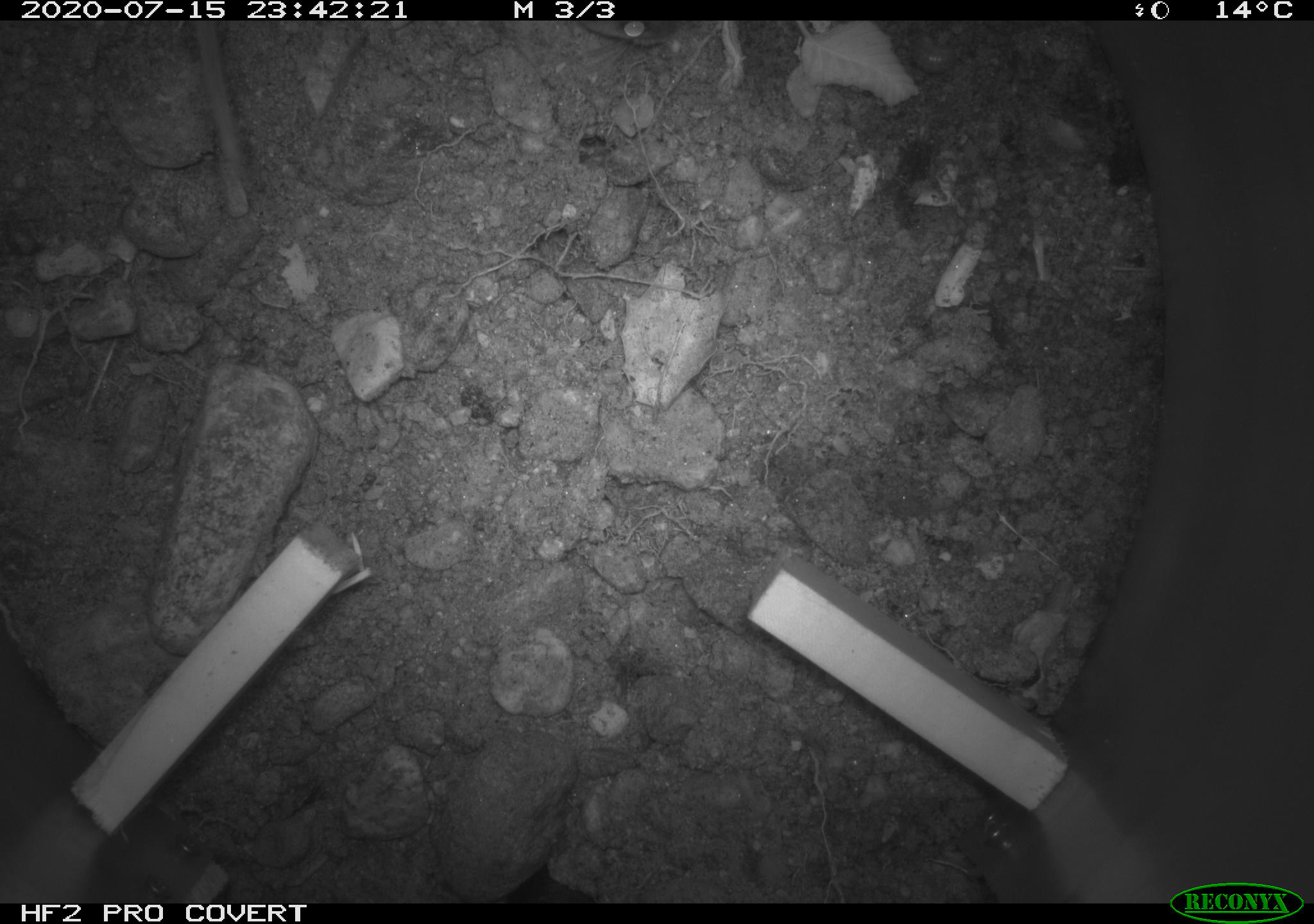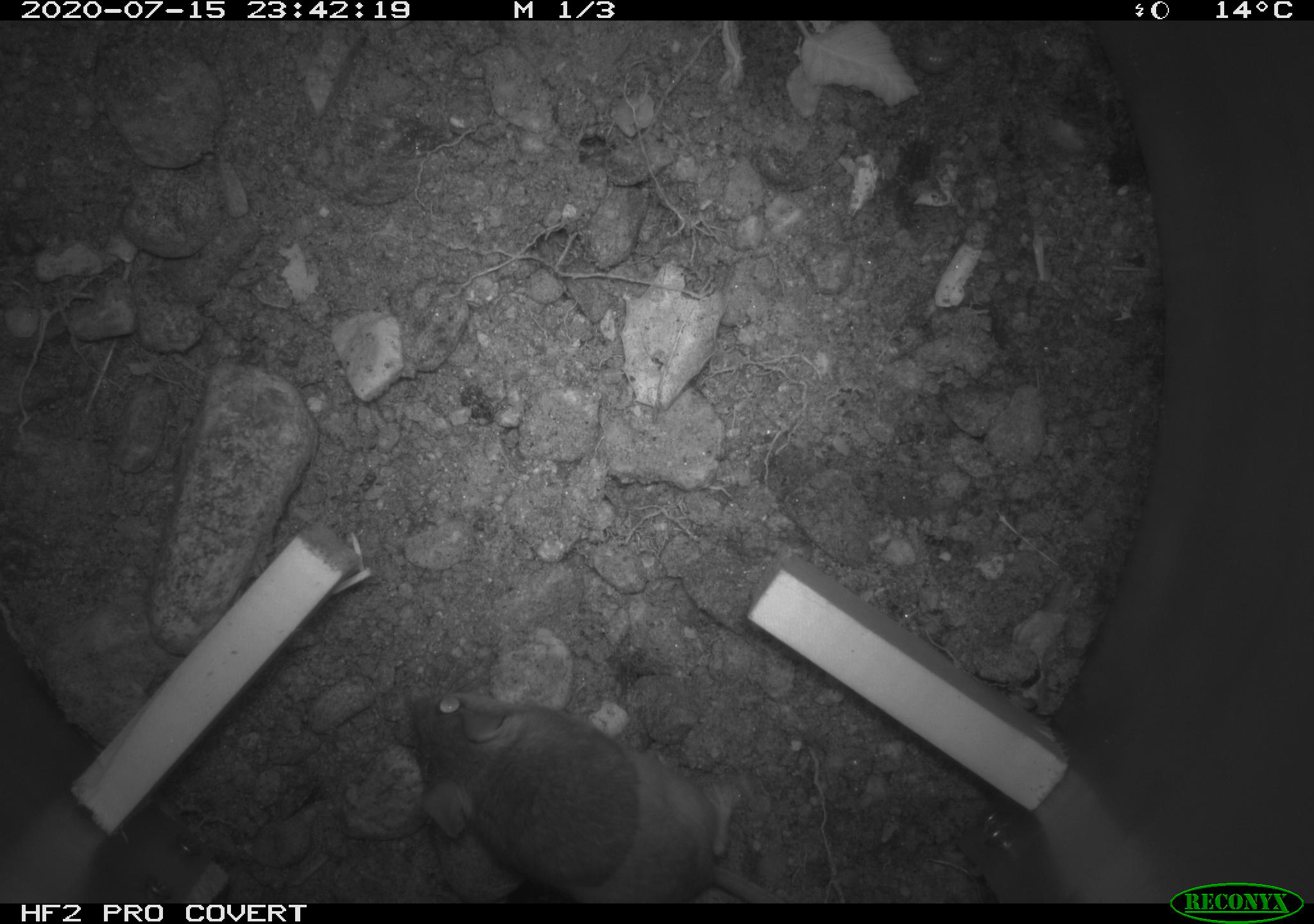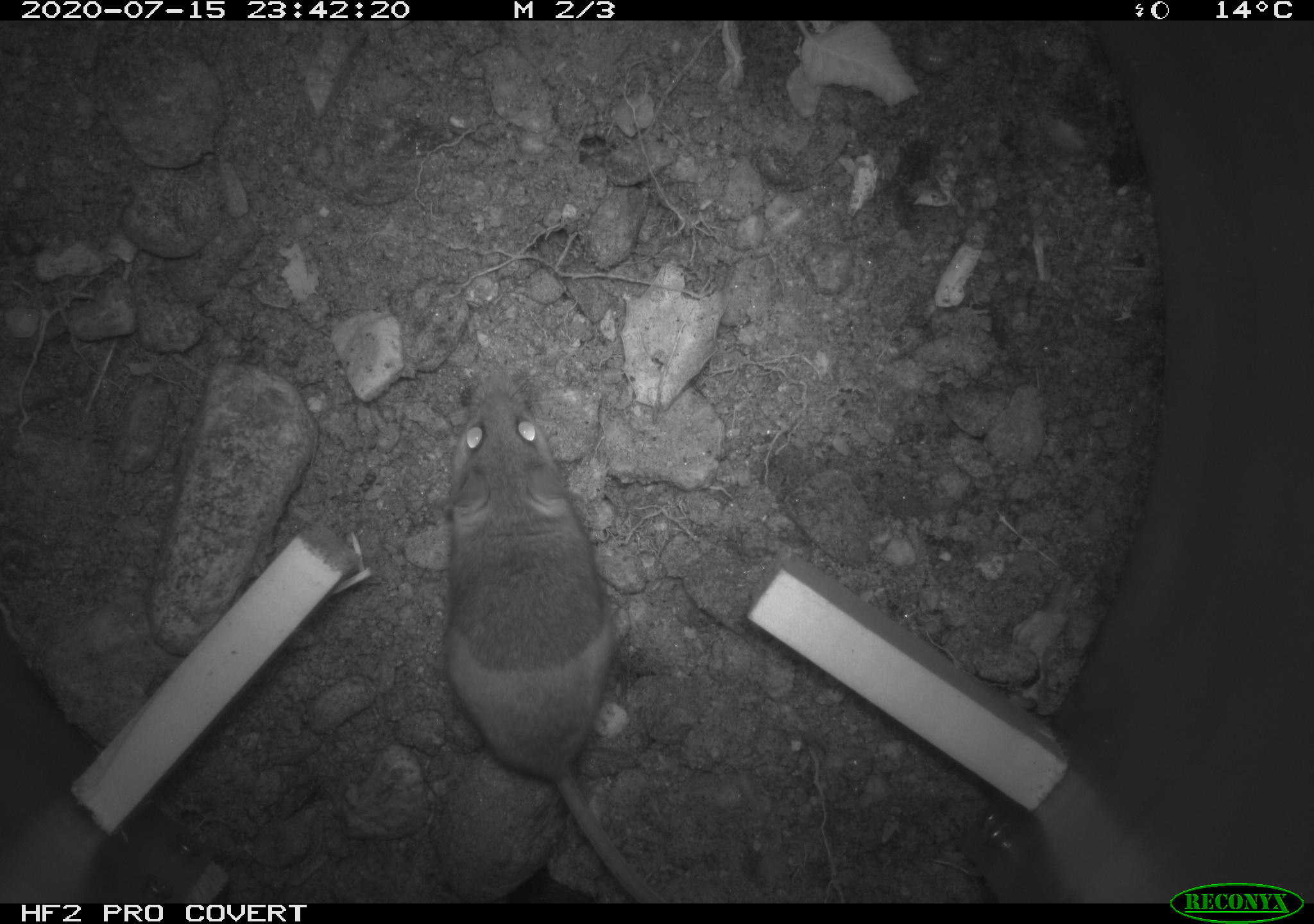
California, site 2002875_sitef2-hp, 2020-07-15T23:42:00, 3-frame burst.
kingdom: Animalia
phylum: Chordata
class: Mammalia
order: Rodentia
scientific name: Rodentia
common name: rodent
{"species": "rodent (Rodentia)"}